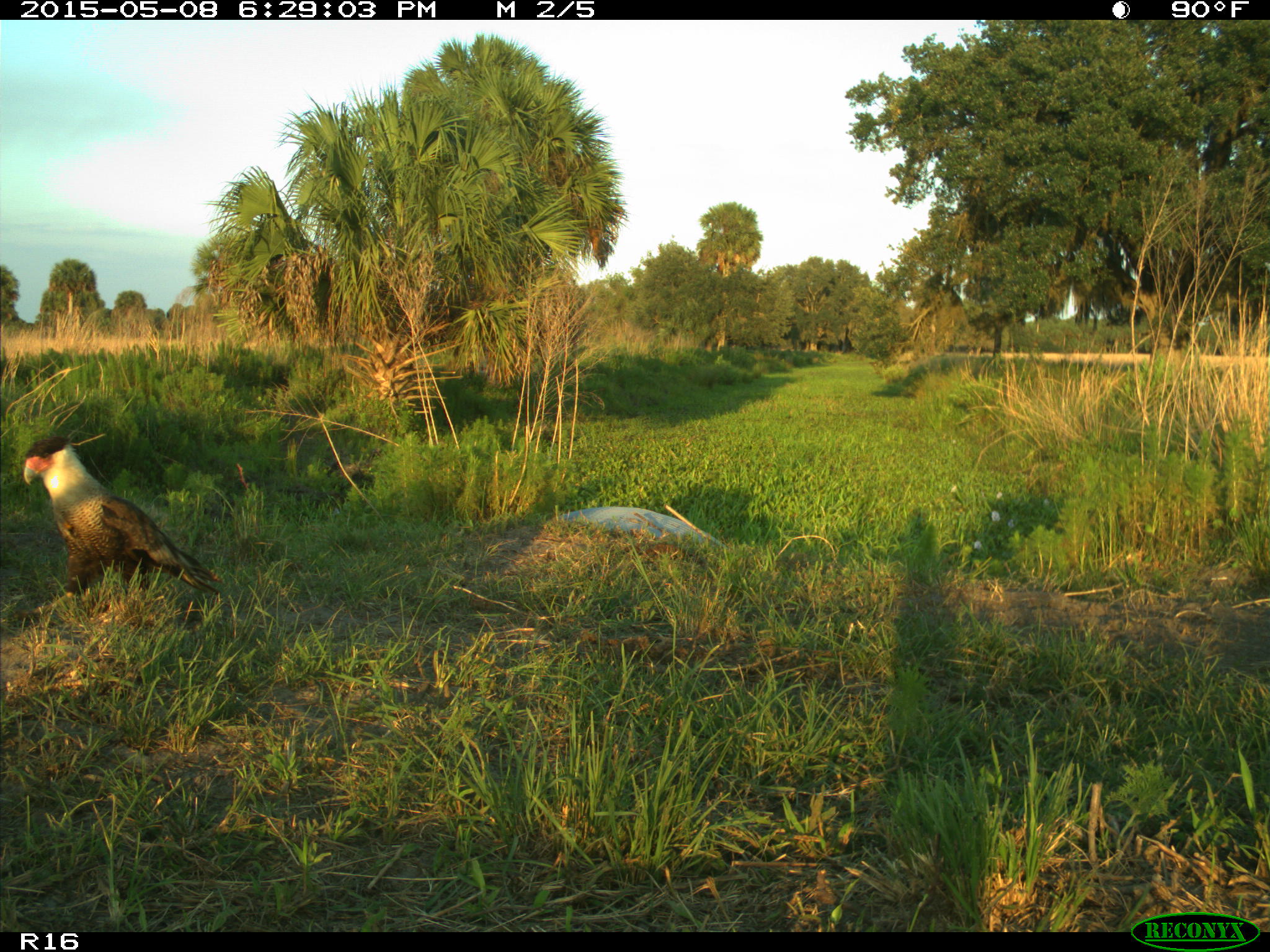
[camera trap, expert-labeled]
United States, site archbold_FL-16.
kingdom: Animalia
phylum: Chordata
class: Mammalia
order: Artiodactyla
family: Bovidae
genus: Bos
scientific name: Bos taurus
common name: domestic cow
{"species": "Bos taurus (domestic cow)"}